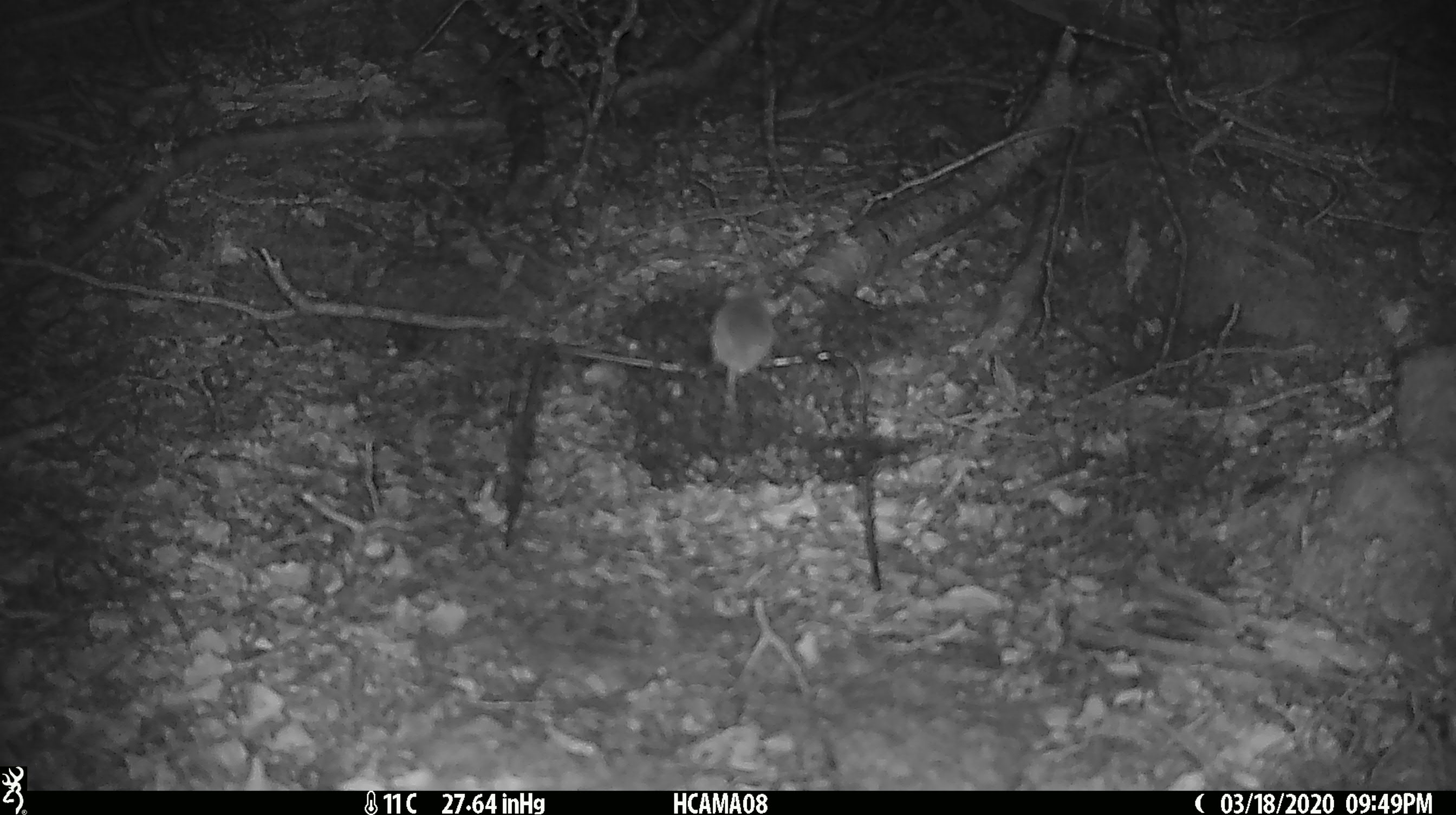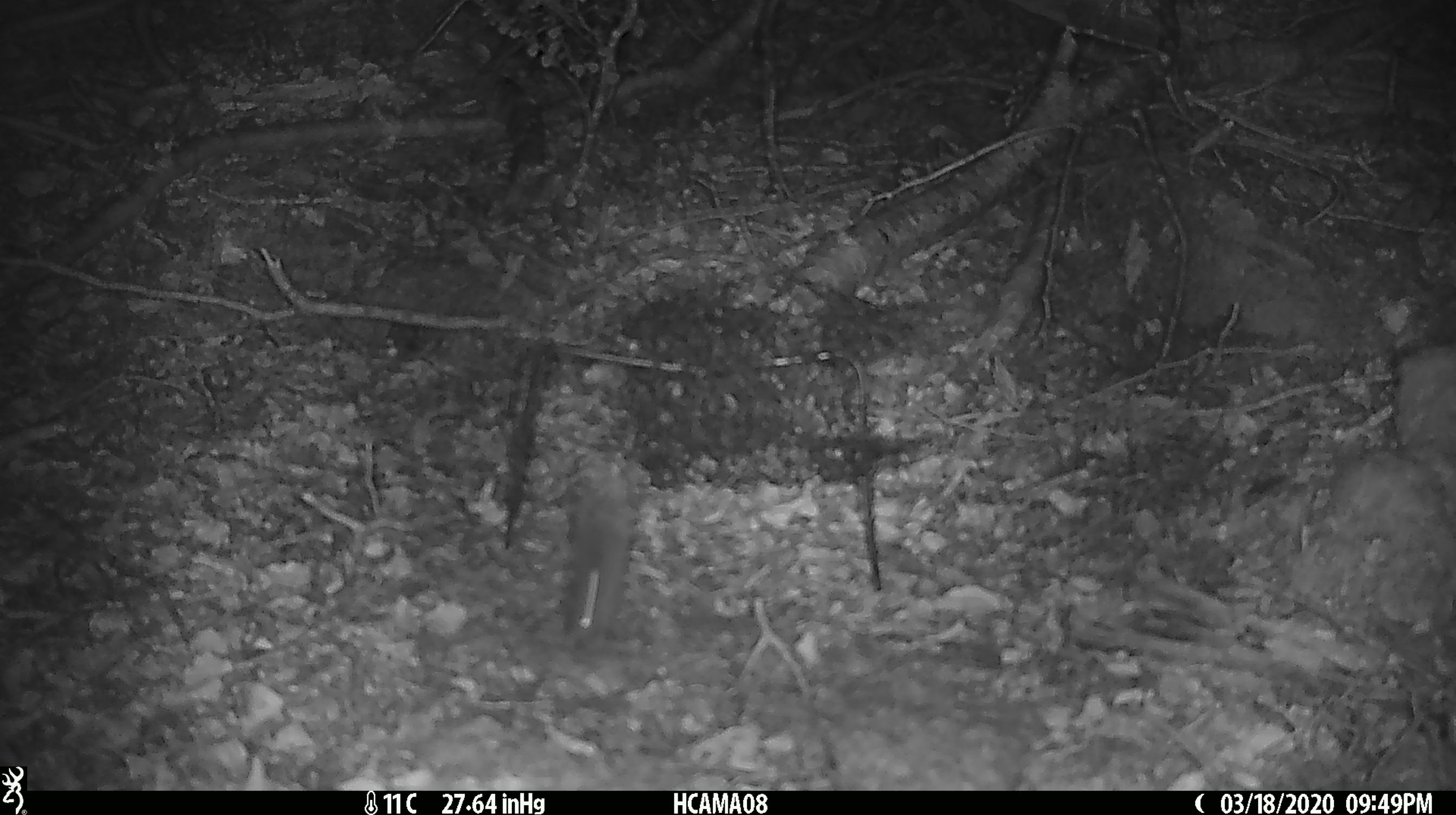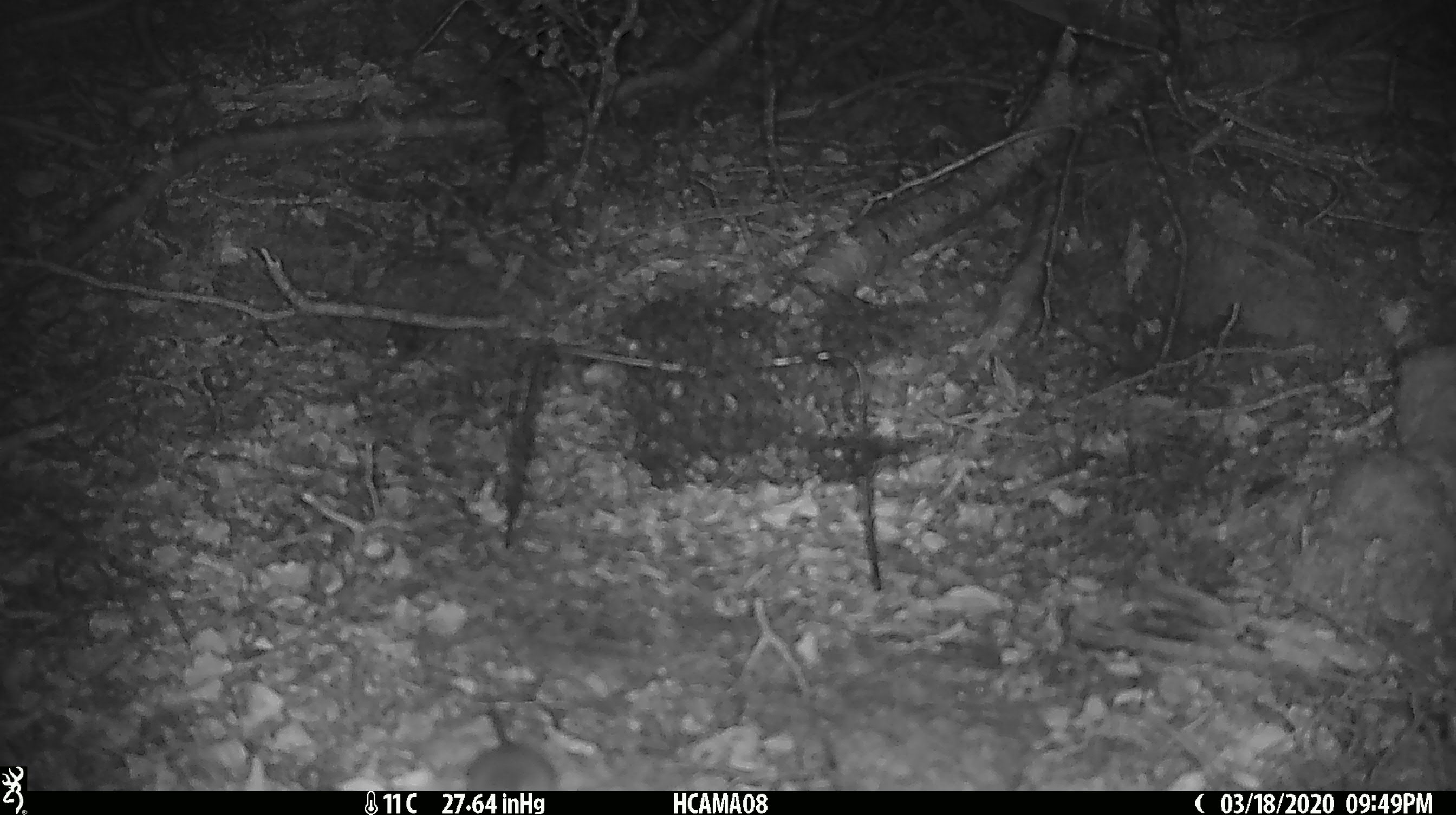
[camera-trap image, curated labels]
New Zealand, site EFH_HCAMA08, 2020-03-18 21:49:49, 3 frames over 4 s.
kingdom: Animalia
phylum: Chordata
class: Mammalia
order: Rodentia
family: Muridae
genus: Mus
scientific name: Mus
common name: mouse